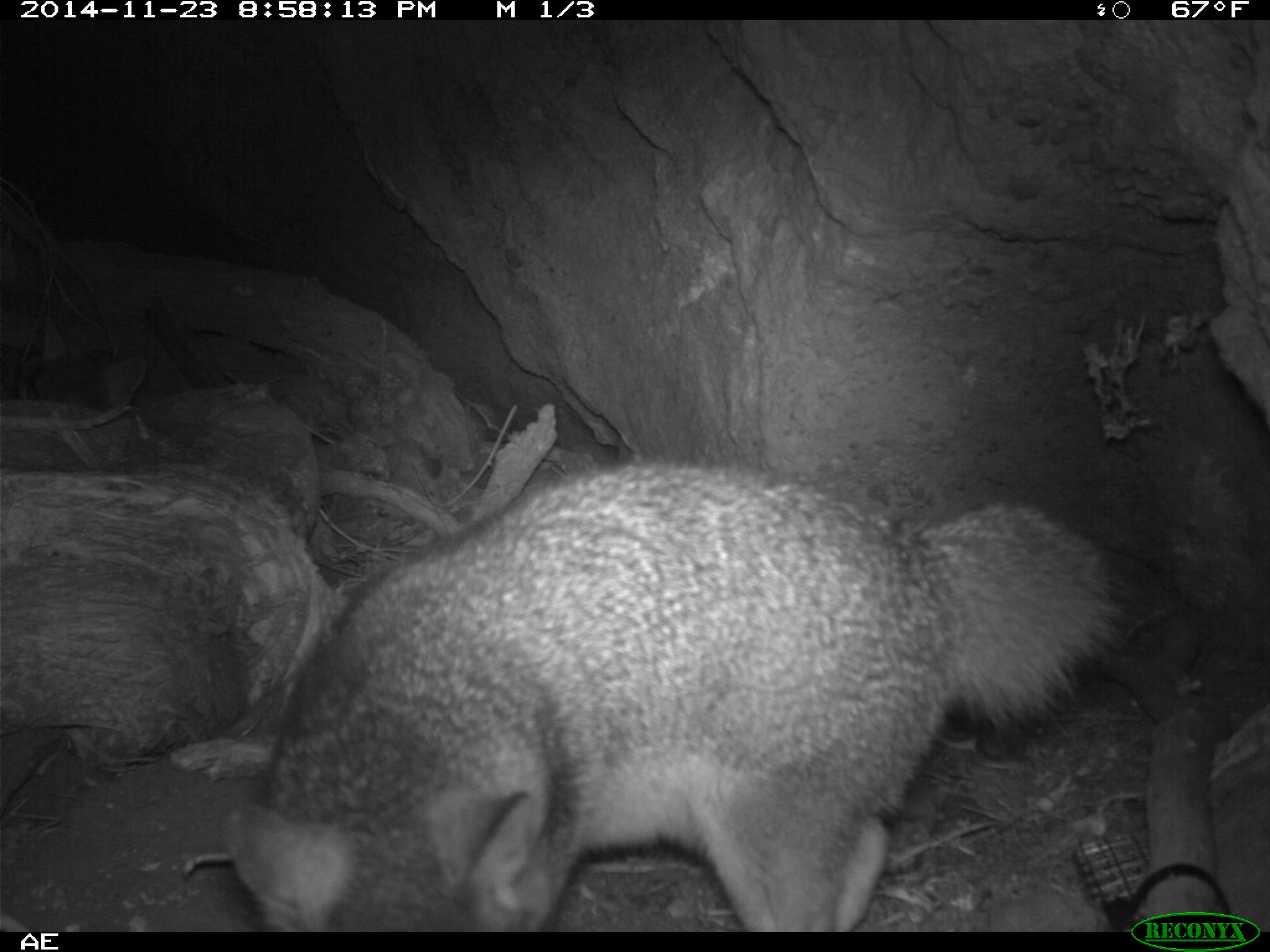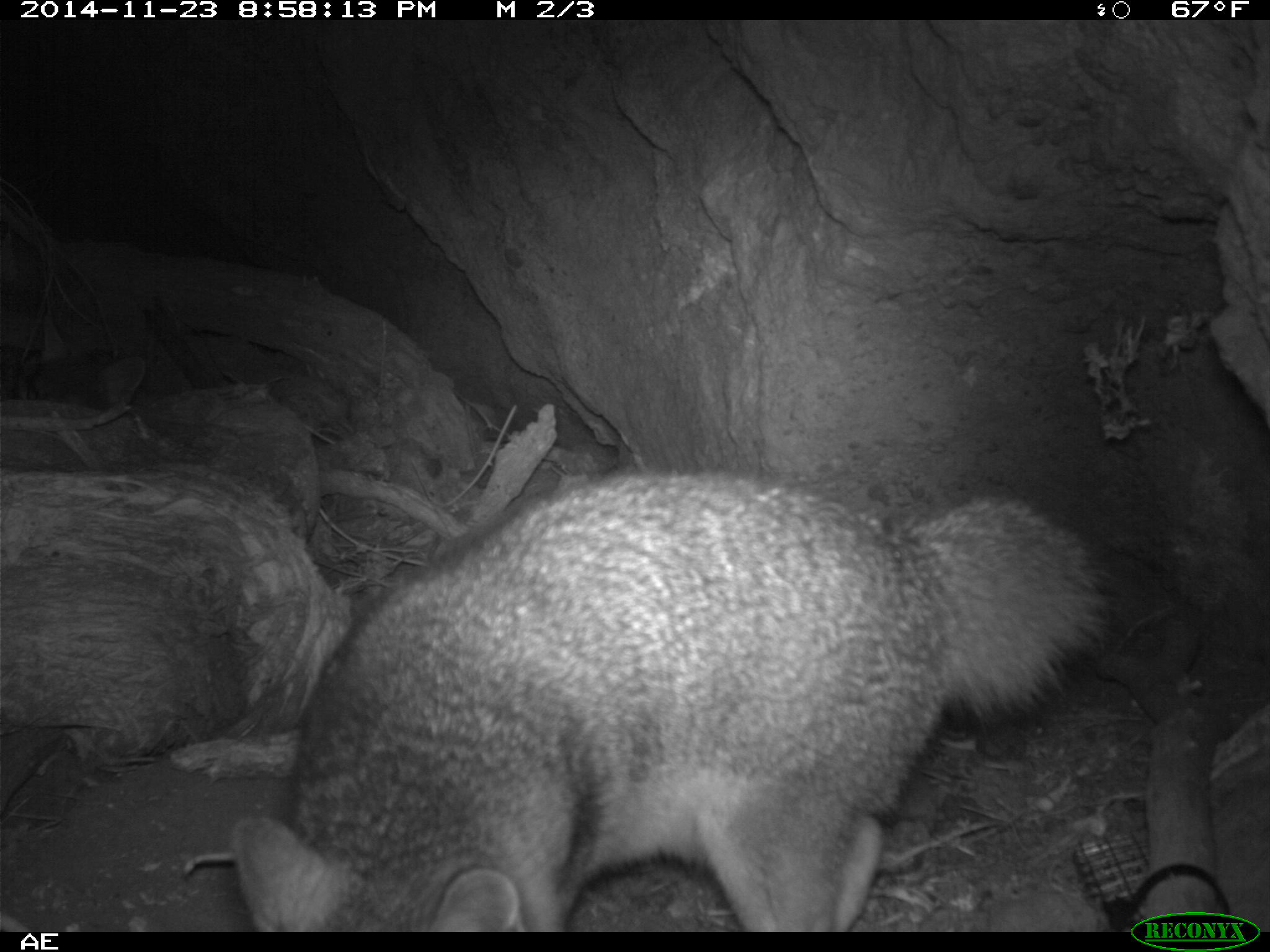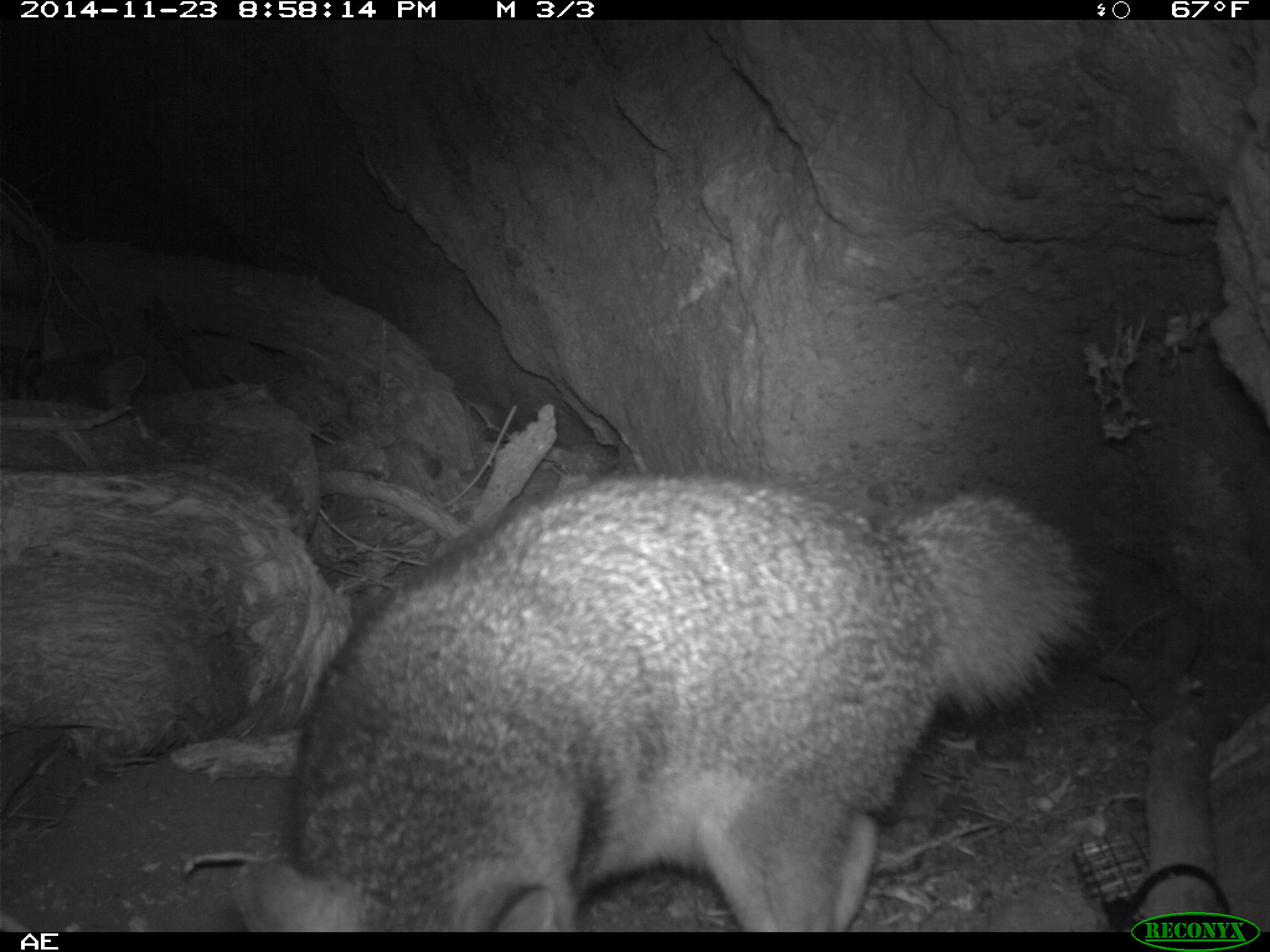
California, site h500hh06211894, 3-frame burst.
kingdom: Animalia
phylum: Chordata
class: Mammalia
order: Carnivora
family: Canidae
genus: Urocyon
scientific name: Urocyon littoralis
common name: island fox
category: fox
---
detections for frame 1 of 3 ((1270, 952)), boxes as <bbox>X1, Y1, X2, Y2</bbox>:
fox: <bbox>218, 457, 1122, 933</bbox>; <bbox>17, 312, 148, 405</bbox>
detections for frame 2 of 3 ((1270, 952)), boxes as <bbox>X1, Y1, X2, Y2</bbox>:
fox: <bbox>232, 469, 1109, 930</bbox>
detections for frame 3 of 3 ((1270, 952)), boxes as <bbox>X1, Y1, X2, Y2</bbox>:
fox: <bbox>232, 473, 1098, 930</bbox>